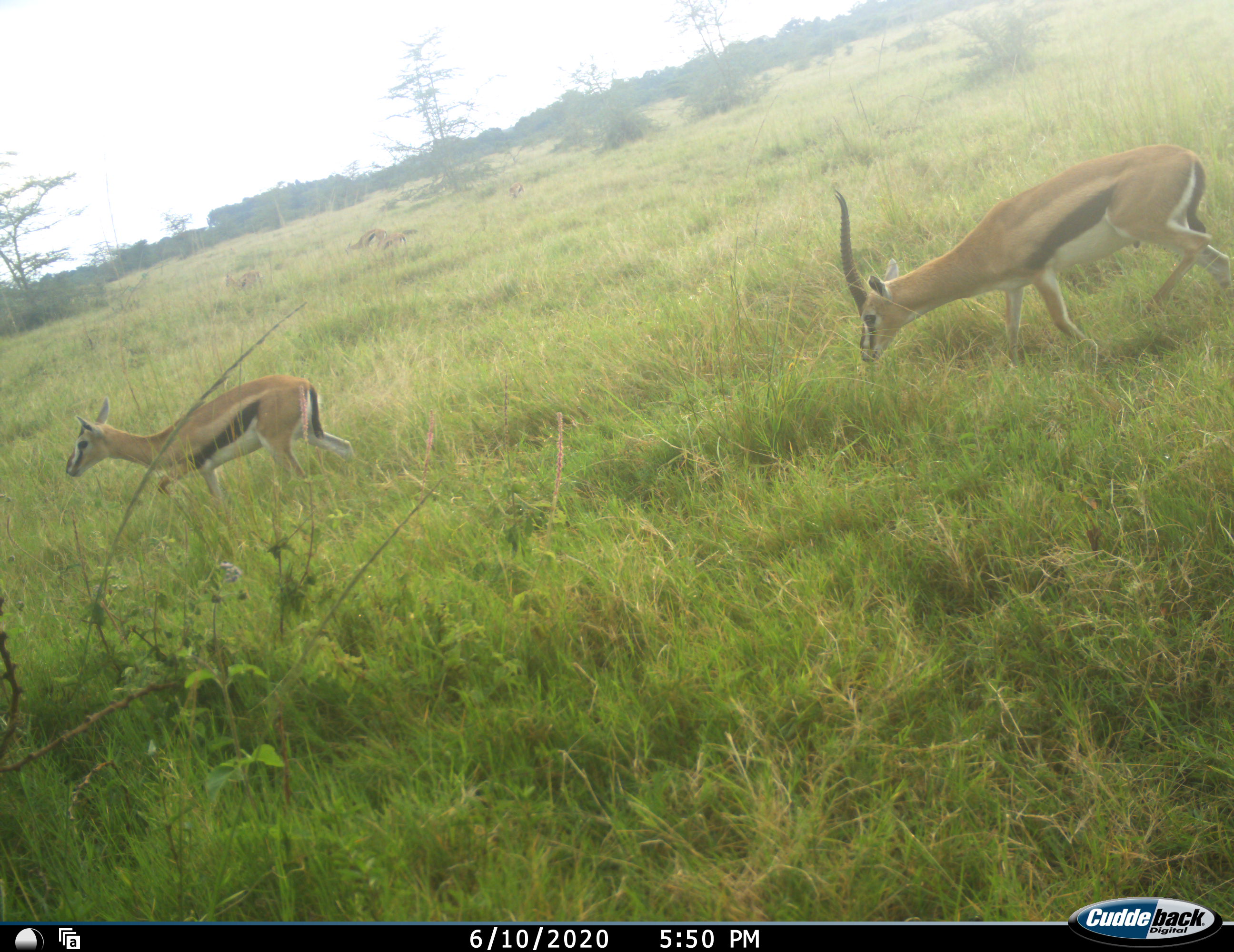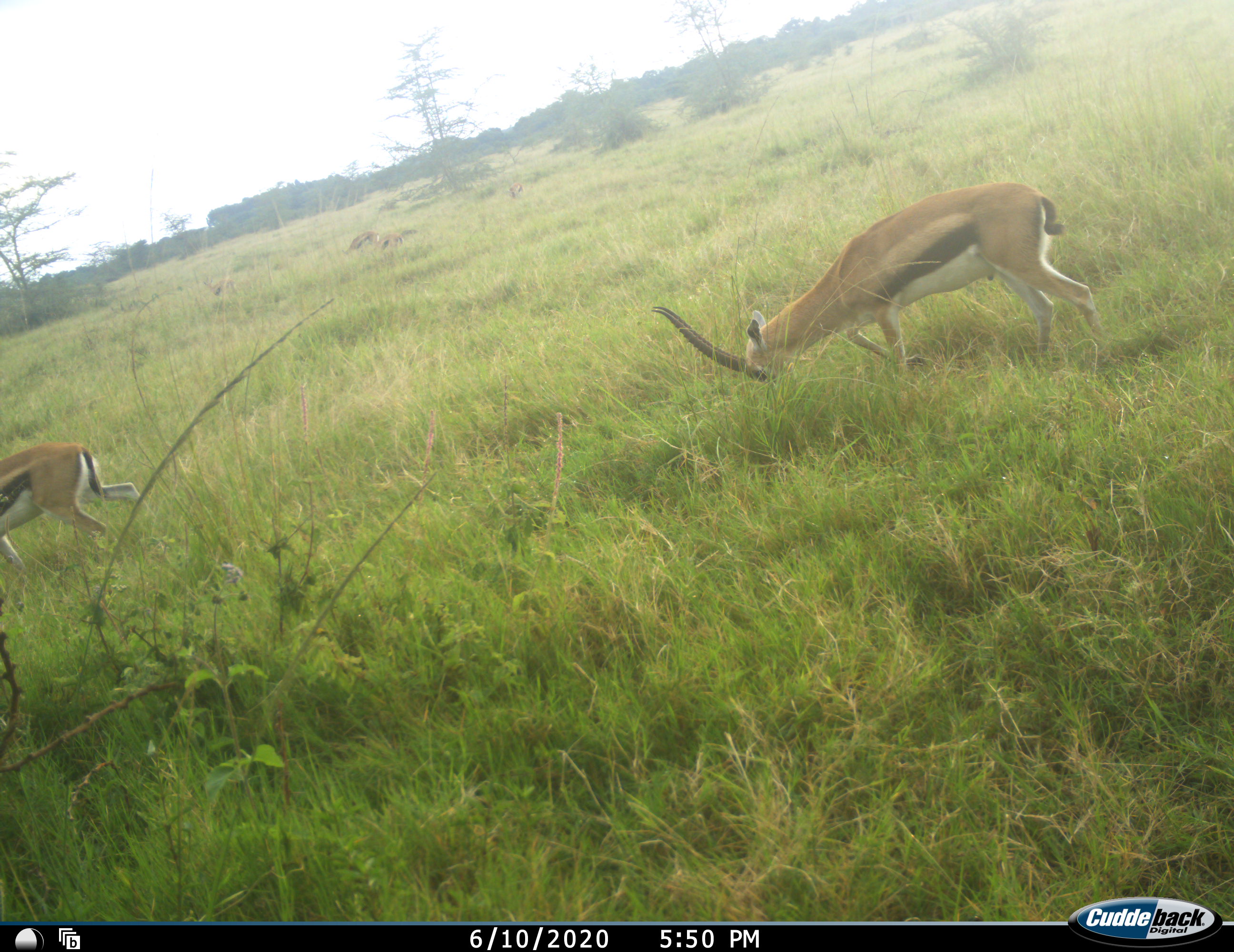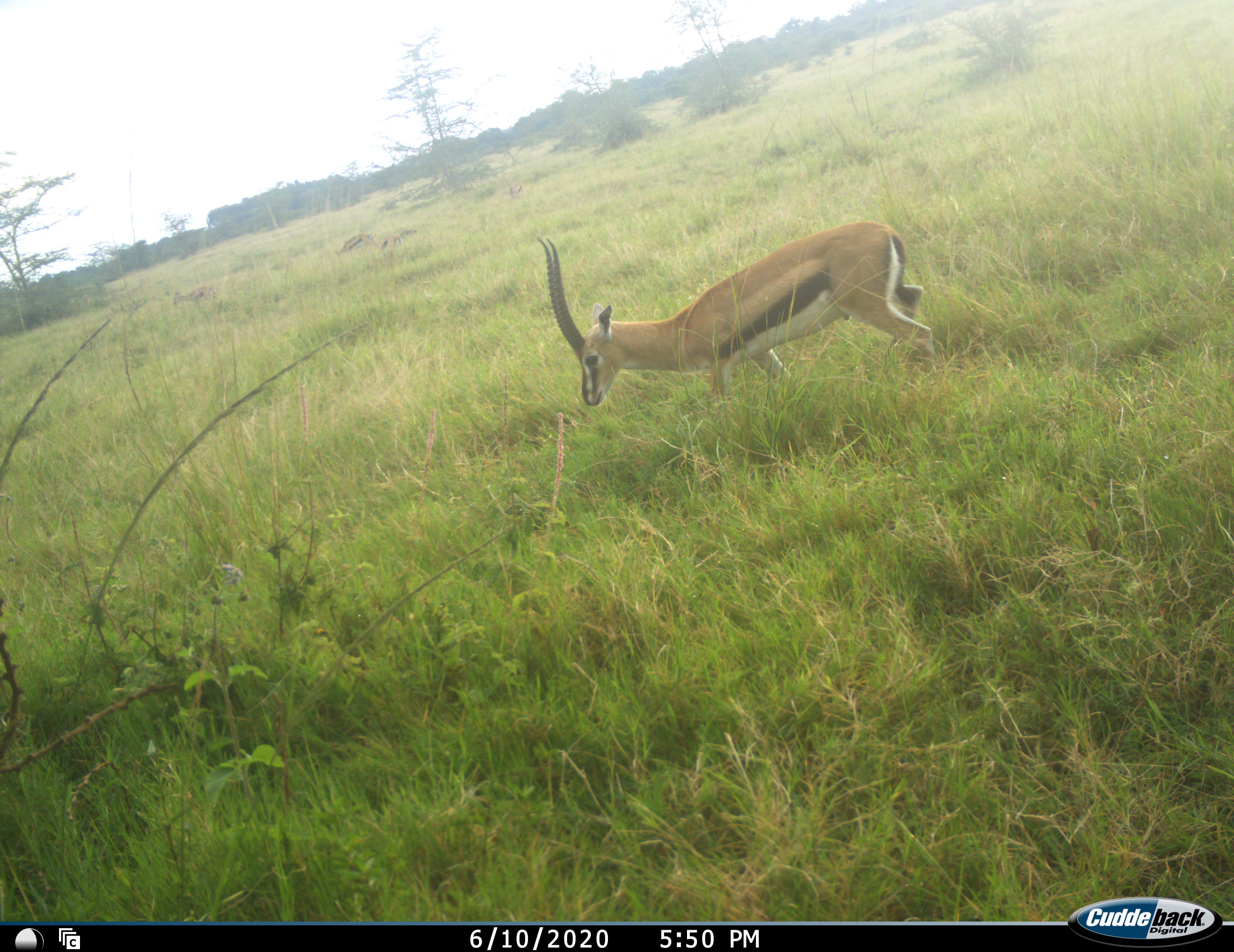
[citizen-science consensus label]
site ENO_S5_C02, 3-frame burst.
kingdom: Animalia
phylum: Chordata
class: Mammalia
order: Artiodactyla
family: Bovidae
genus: Eudorcas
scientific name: Eudorcas thomsonii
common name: thomson's gazelle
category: gazellethomsons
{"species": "gazellethomsons (thomson's gazelle) (Eudorcas thomsonii)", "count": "2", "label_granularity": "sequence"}